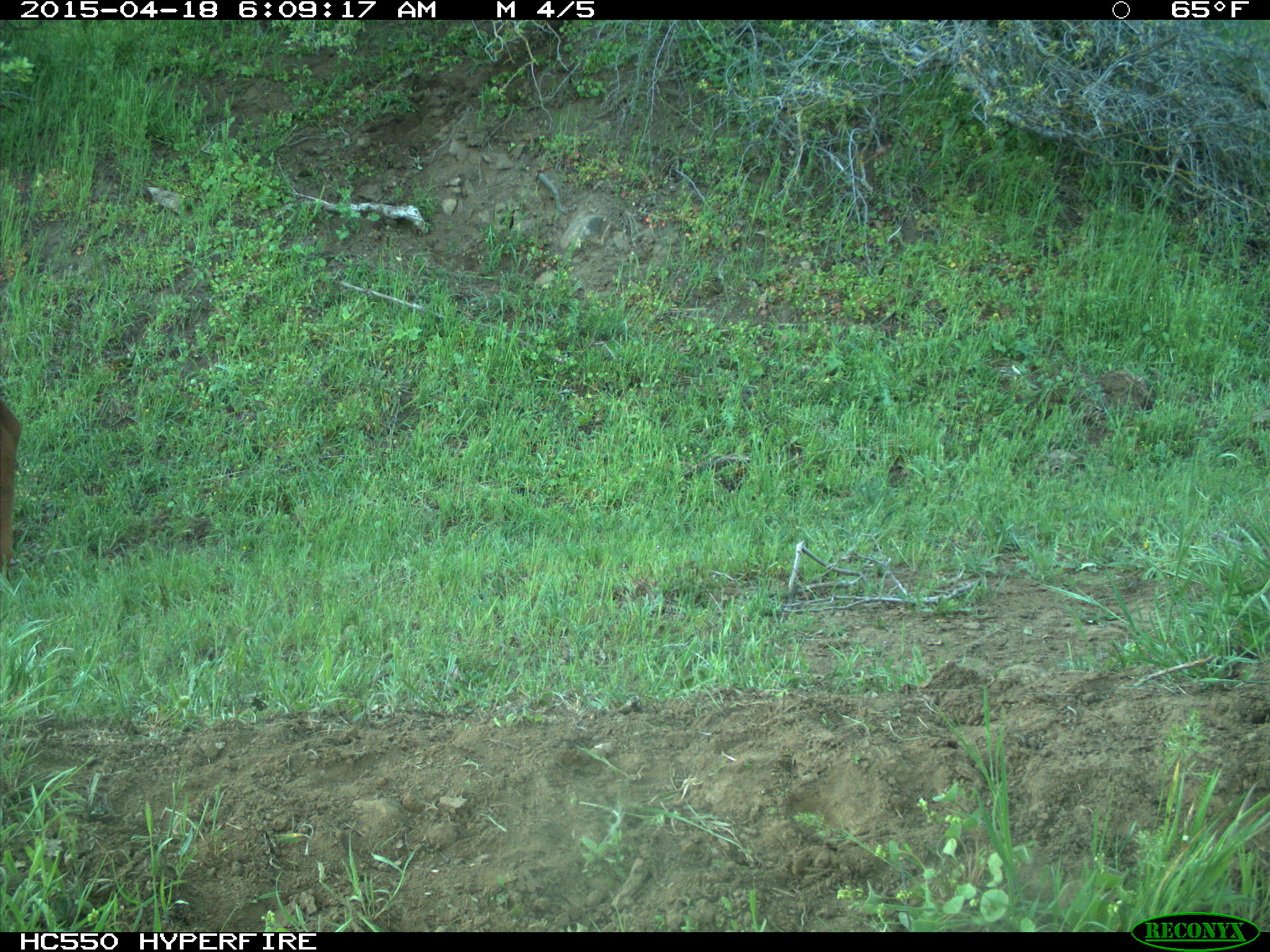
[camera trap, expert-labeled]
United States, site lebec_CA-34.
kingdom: Animalia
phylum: Chordata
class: Mammalia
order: Artiodactyla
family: Bovidae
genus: Bos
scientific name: Bos taurus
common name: domestic cow